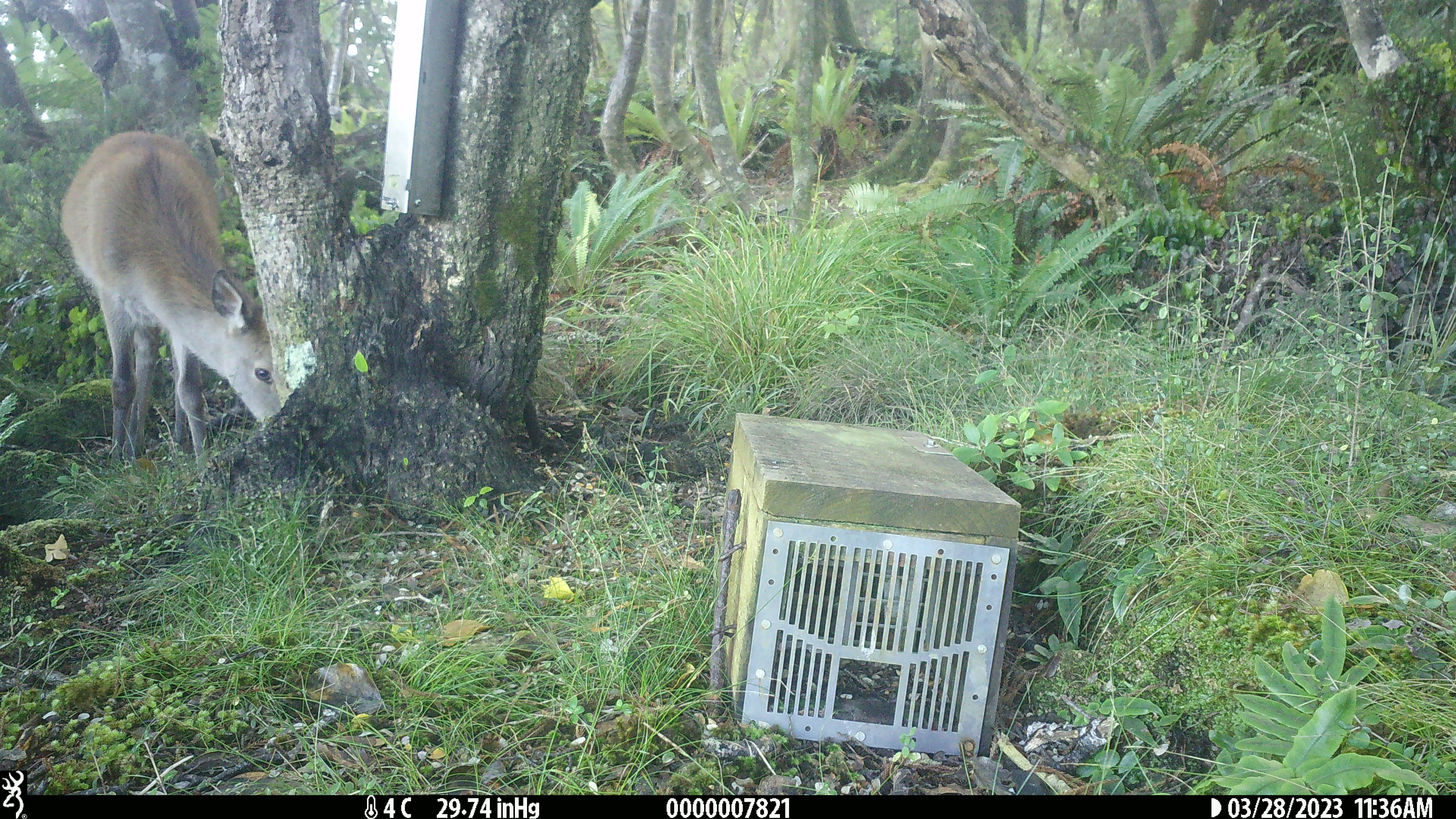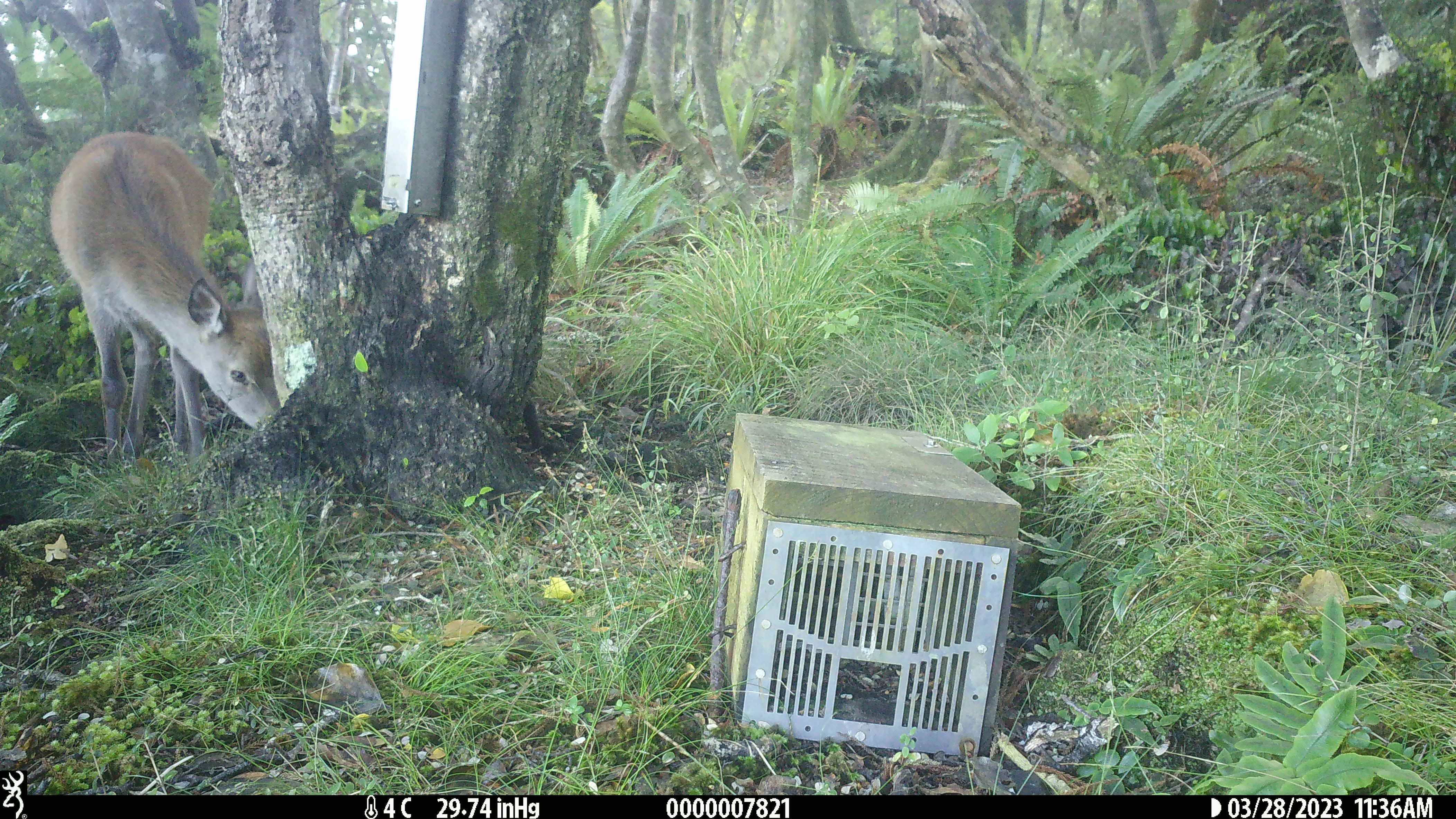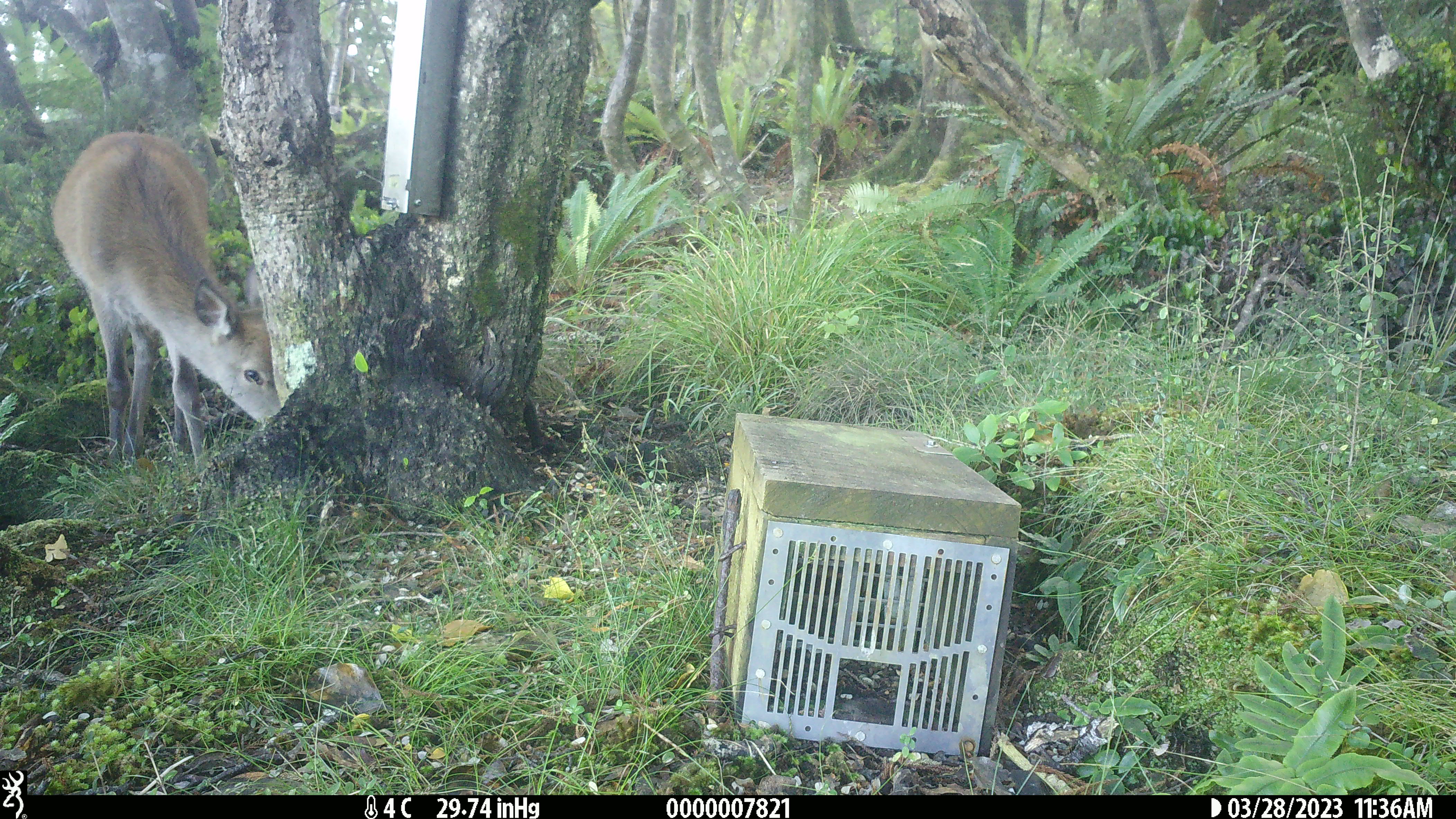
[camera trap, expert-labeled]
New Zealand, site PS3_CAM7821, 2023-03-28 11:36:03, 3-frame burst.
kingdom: Animalia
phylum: Chordata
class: Mammalia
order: Artiodactyla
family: Cervidae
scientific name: Cervidae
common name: deer